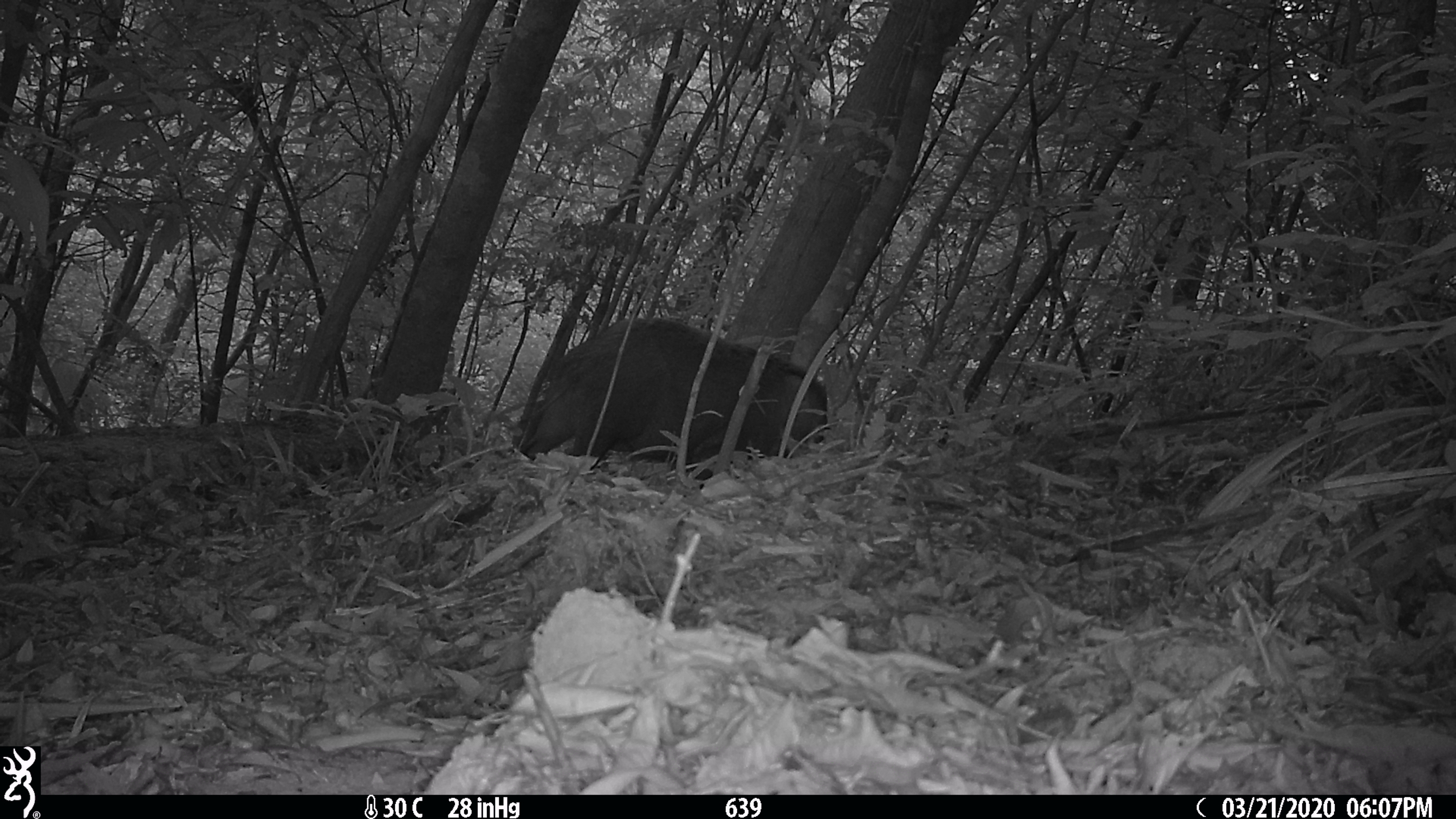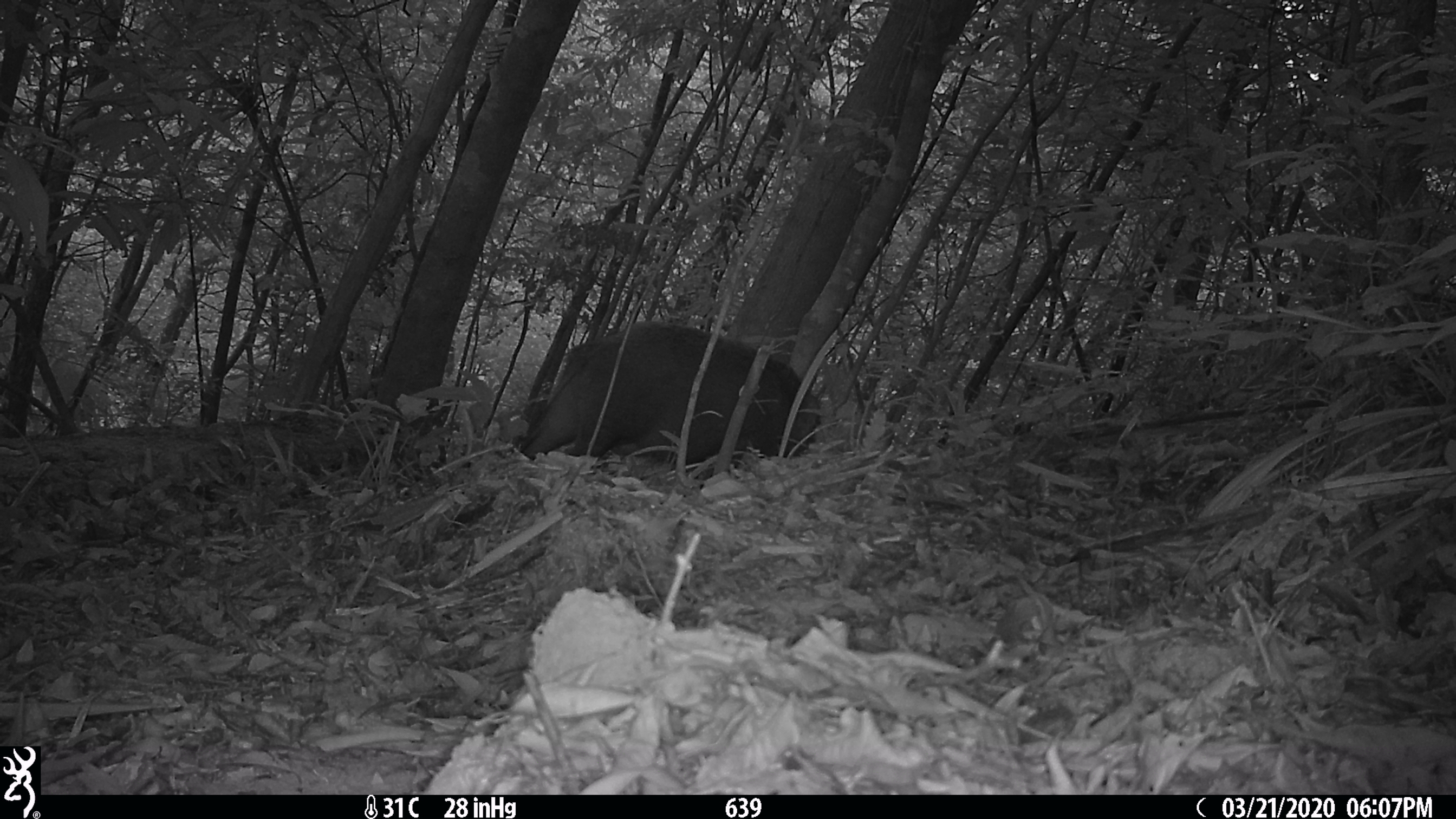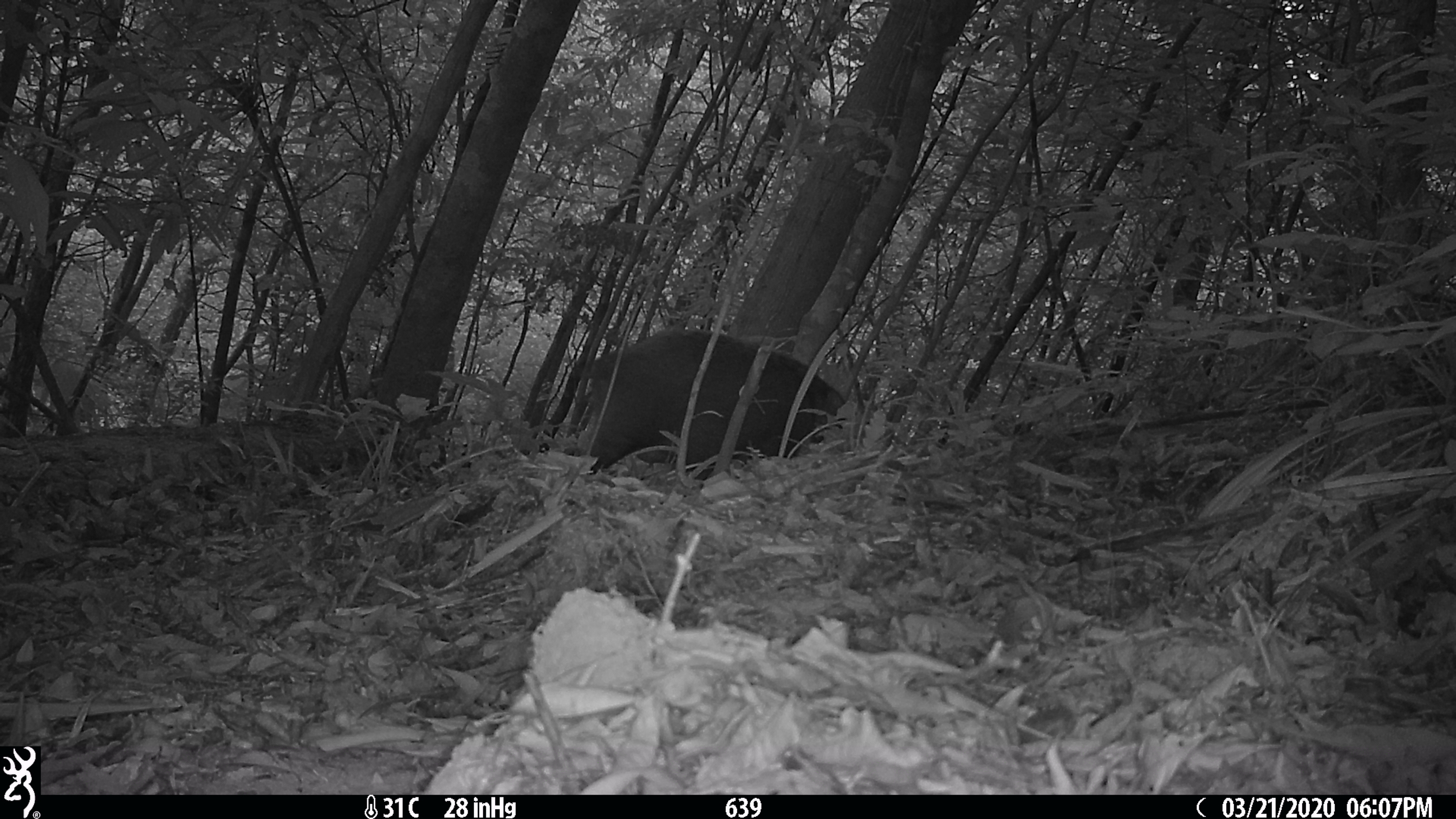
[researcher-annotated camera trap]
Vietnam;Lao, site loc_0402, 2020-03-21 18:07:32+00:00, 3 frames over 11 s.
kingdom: Animalia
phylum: Chordata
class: Mammalia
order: Artiodactyla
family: Suidae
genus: Sus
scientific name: Sus scrofa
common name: eurasian wild pig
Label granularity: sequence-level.